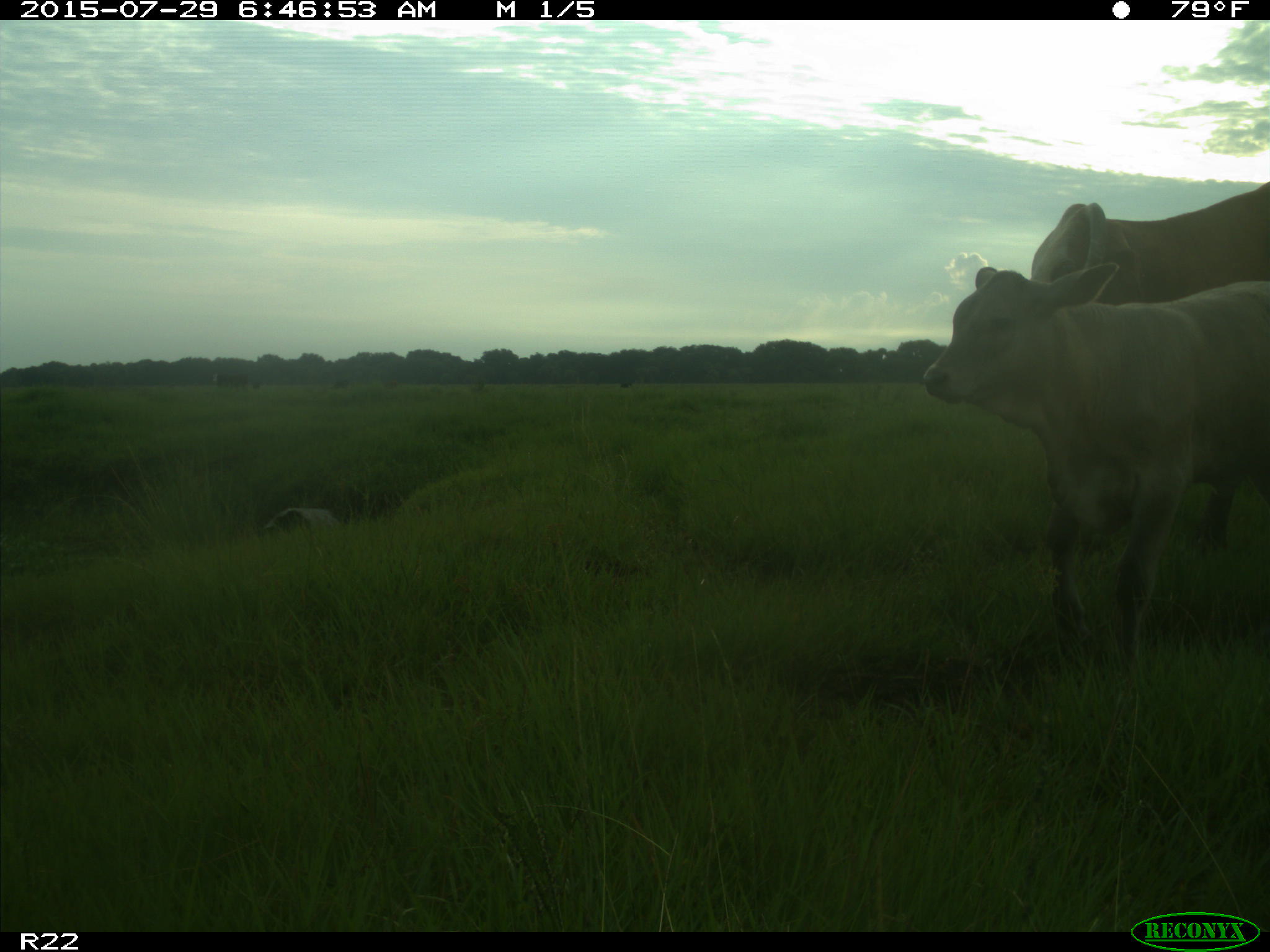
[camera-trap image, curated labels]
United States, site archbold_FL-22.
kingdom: Animalia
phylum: Chordata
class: Mammalia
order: Artiodactyla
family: Bovidae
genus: Bos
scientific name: Bos taurus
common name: domestic cow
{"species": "Bos taurus (domestic cow)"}